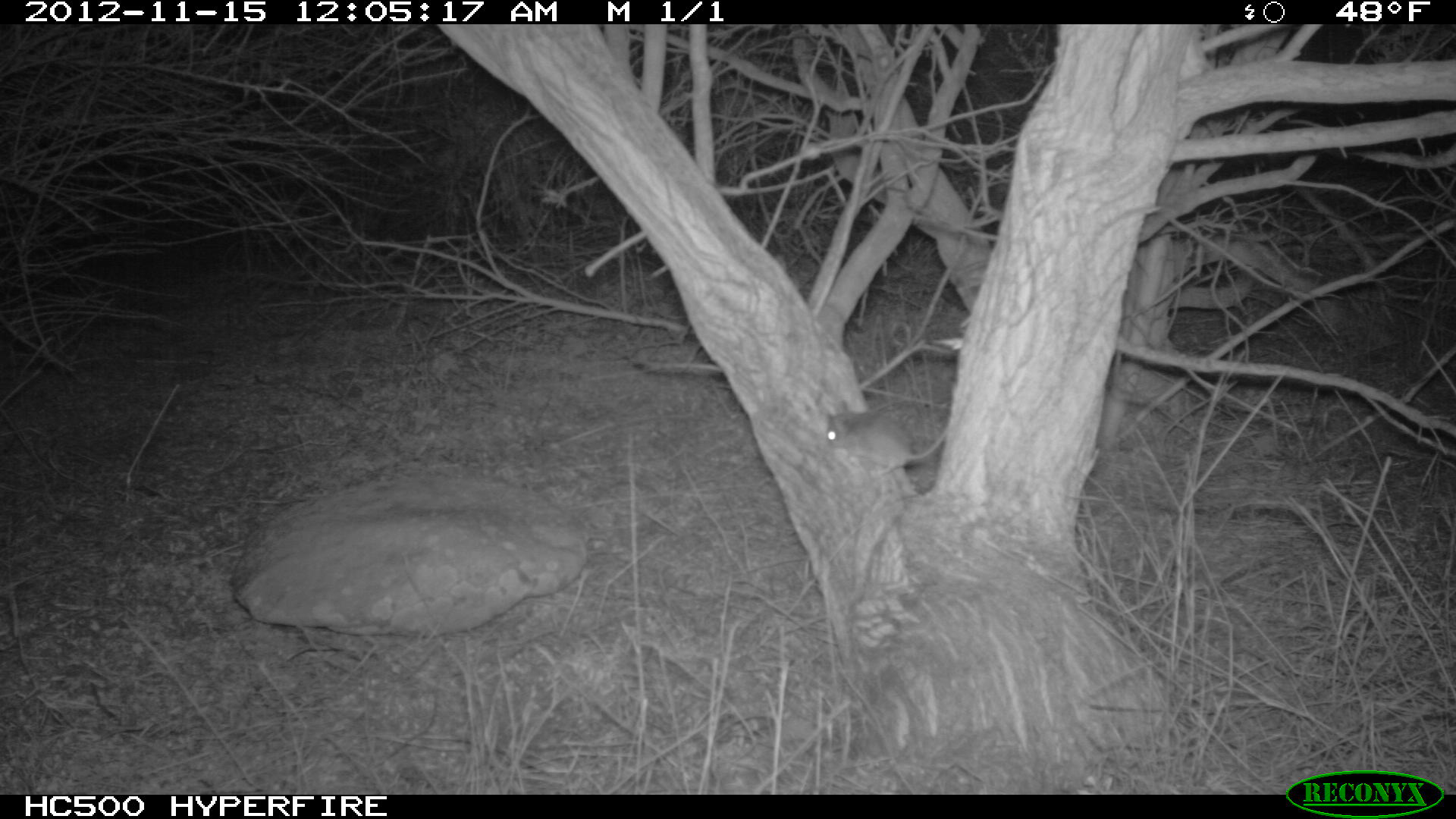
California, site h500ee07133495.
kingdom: Animalia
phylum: Chordata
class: Mammalia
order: Rodentia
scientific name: Rodentia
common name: rodent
Rodent (Rodentia).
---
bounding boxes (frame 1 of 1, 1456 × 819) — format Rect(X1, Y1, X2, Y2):
rodent: Rect(827, 397, 949, 476)